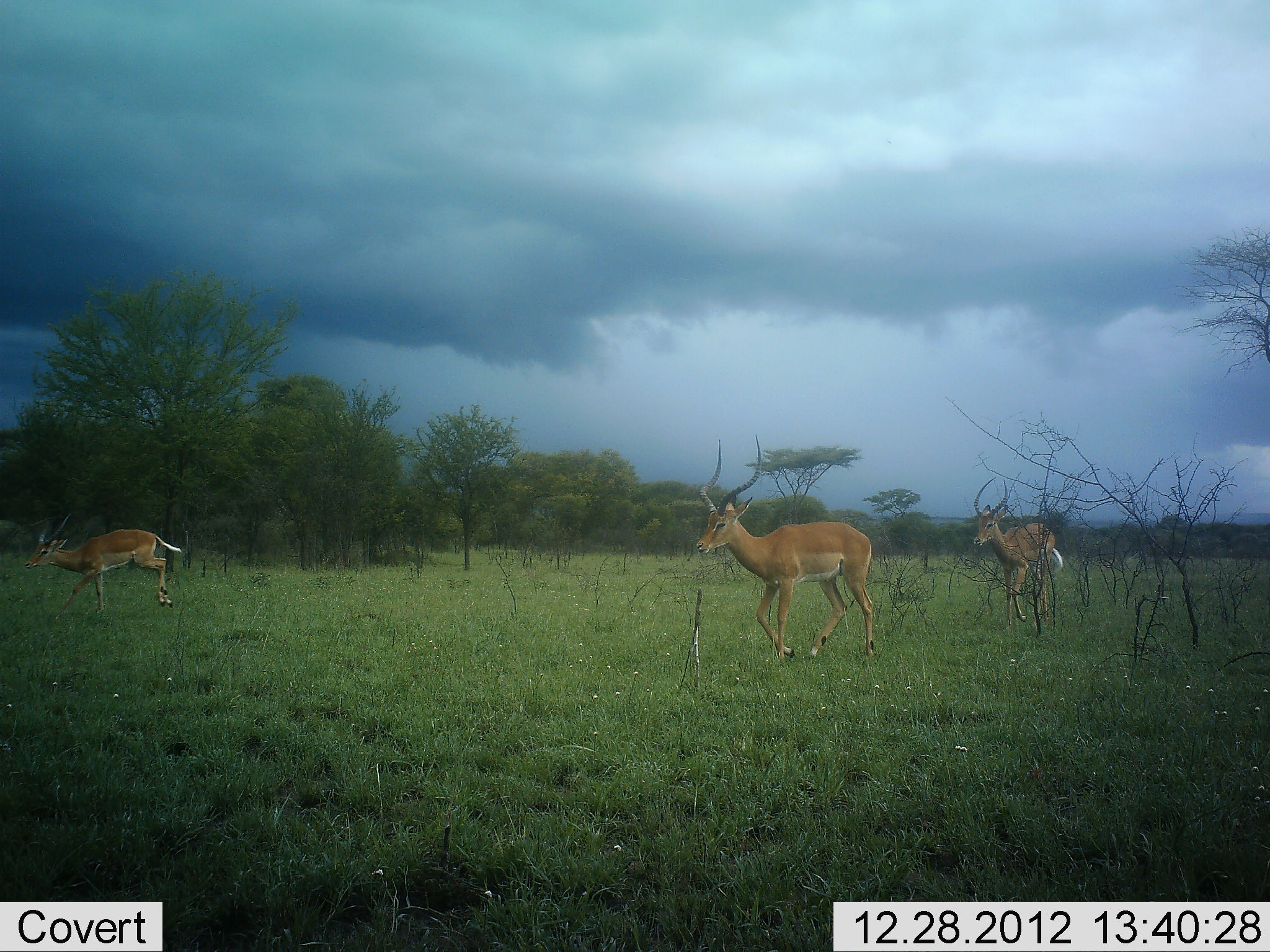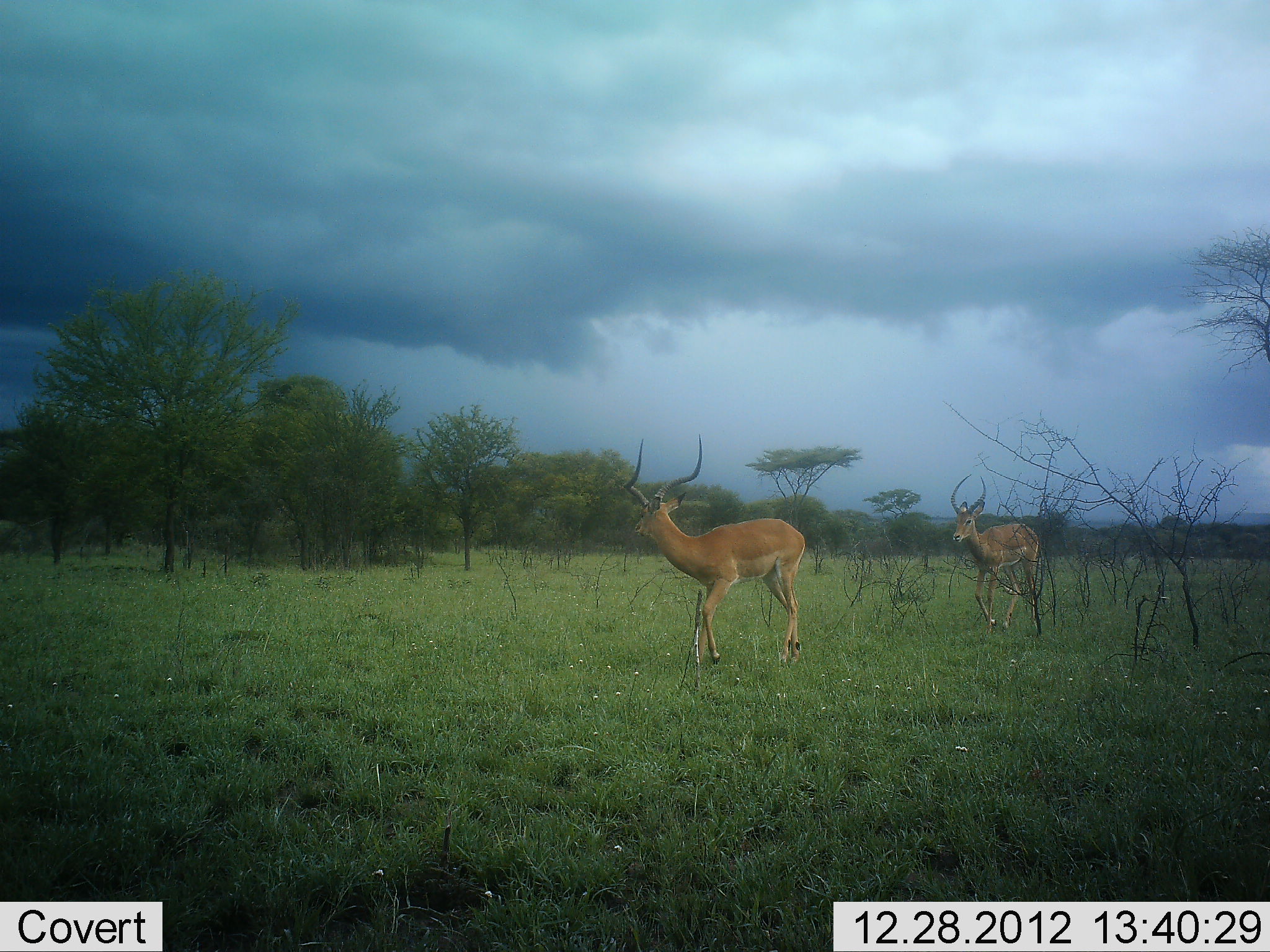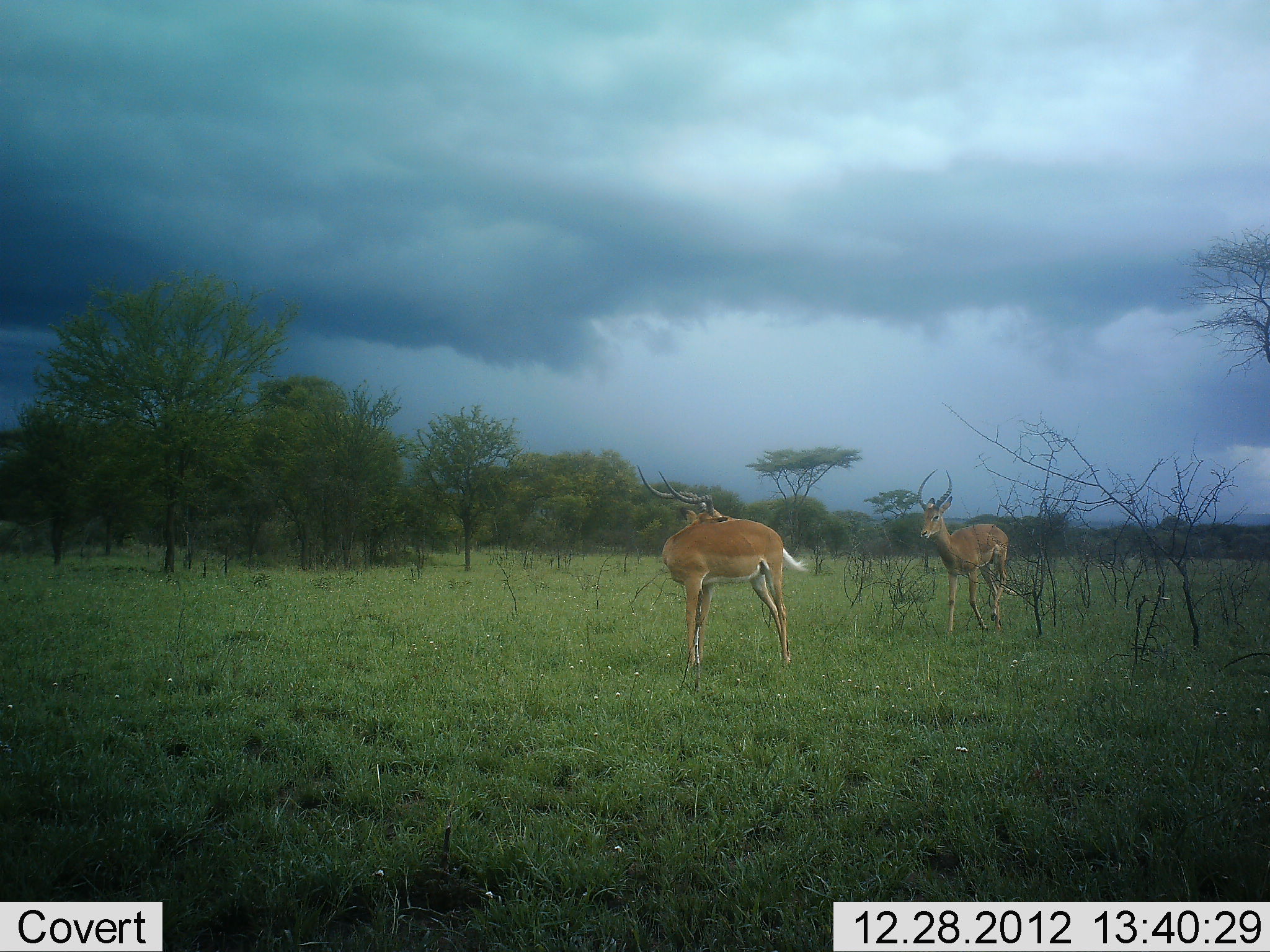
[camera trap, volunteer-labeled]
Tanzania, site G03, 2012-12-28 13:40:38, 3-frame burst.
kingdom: Animalia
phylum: Chordata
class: Mammalia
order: Artiodactyla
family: Bovidae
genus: Aepyceros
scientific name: Aepyceros melampus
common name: impala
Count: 3.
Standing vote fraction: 20%.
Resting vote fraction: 0%.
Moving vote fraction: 91%.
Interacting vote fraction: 14%.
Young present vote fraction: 3%.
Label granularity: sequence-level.